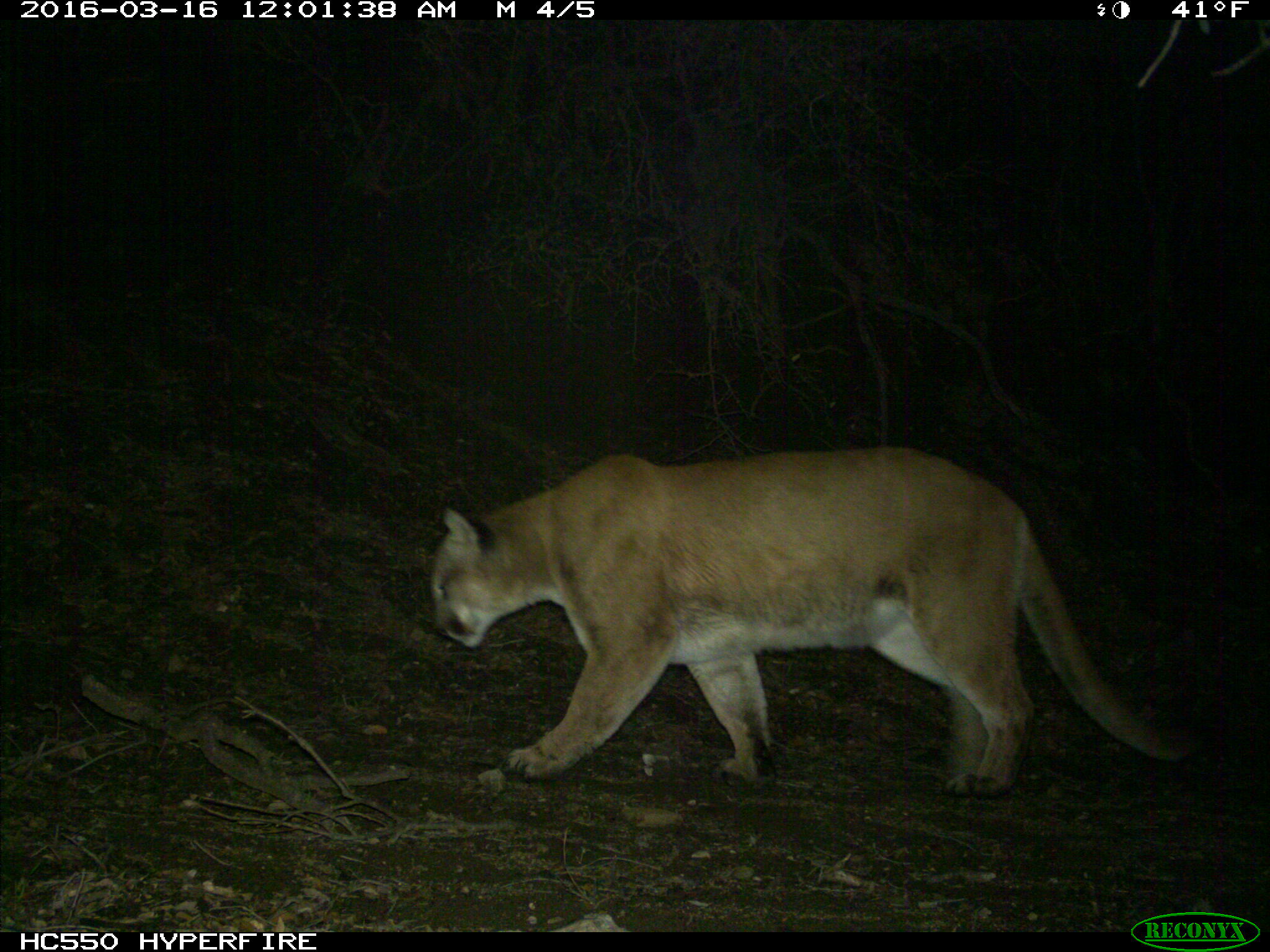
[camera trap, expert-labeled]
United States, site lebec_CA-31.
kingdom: Animalia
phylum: Chordata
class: Mammalia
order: Carnivora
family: Felidae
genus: Puma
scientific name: Puma concolor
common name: mountain lion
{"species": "Puma concolor (mountain lion)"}